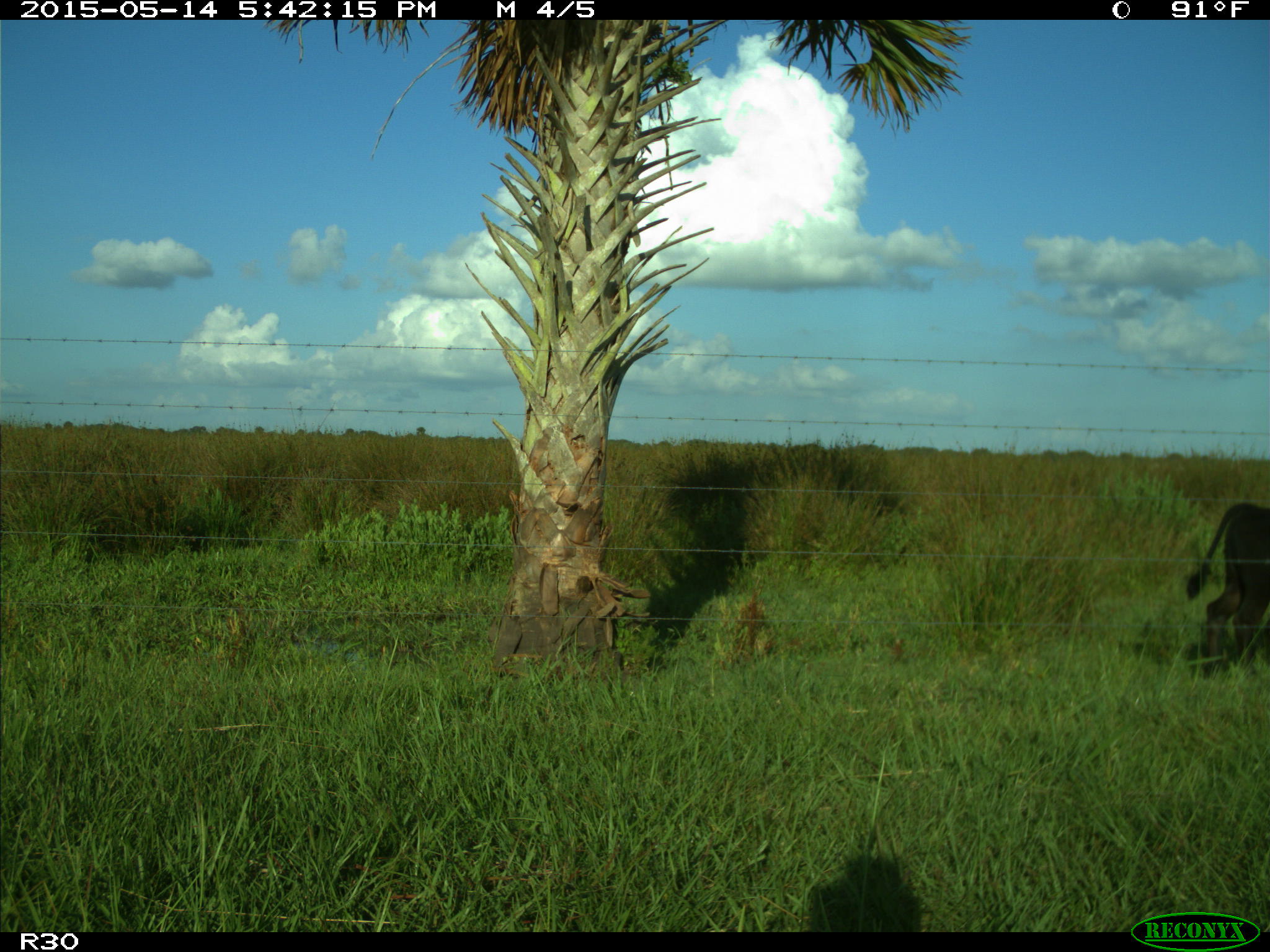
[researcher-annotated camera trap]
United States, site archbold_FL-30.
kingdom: Animalia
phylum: Chordata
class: Mammalia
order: Artiodactyla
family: Bovidae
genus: Bos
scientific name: Bos taurus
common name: domestic cow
Bos taurus (domestic cow).